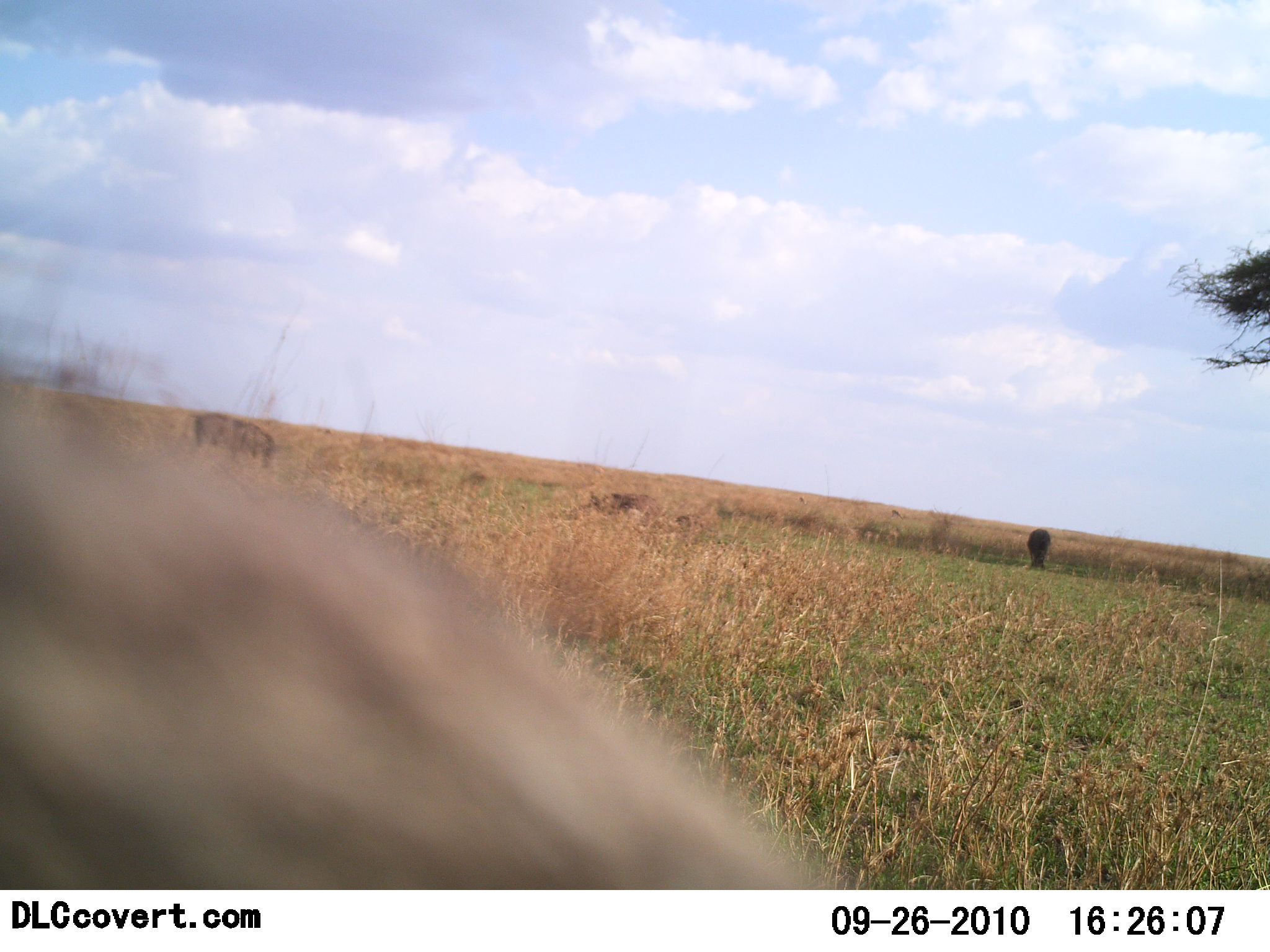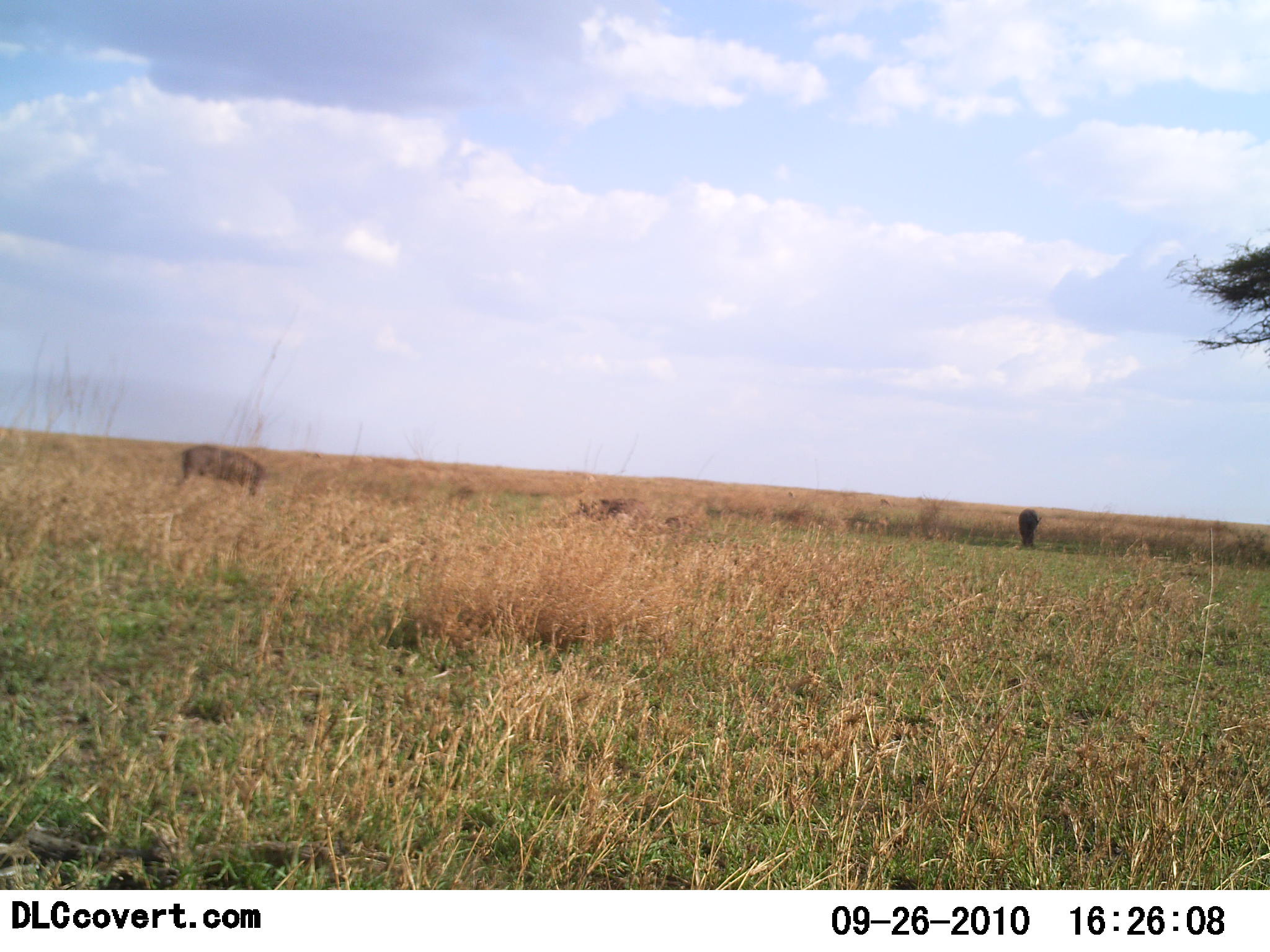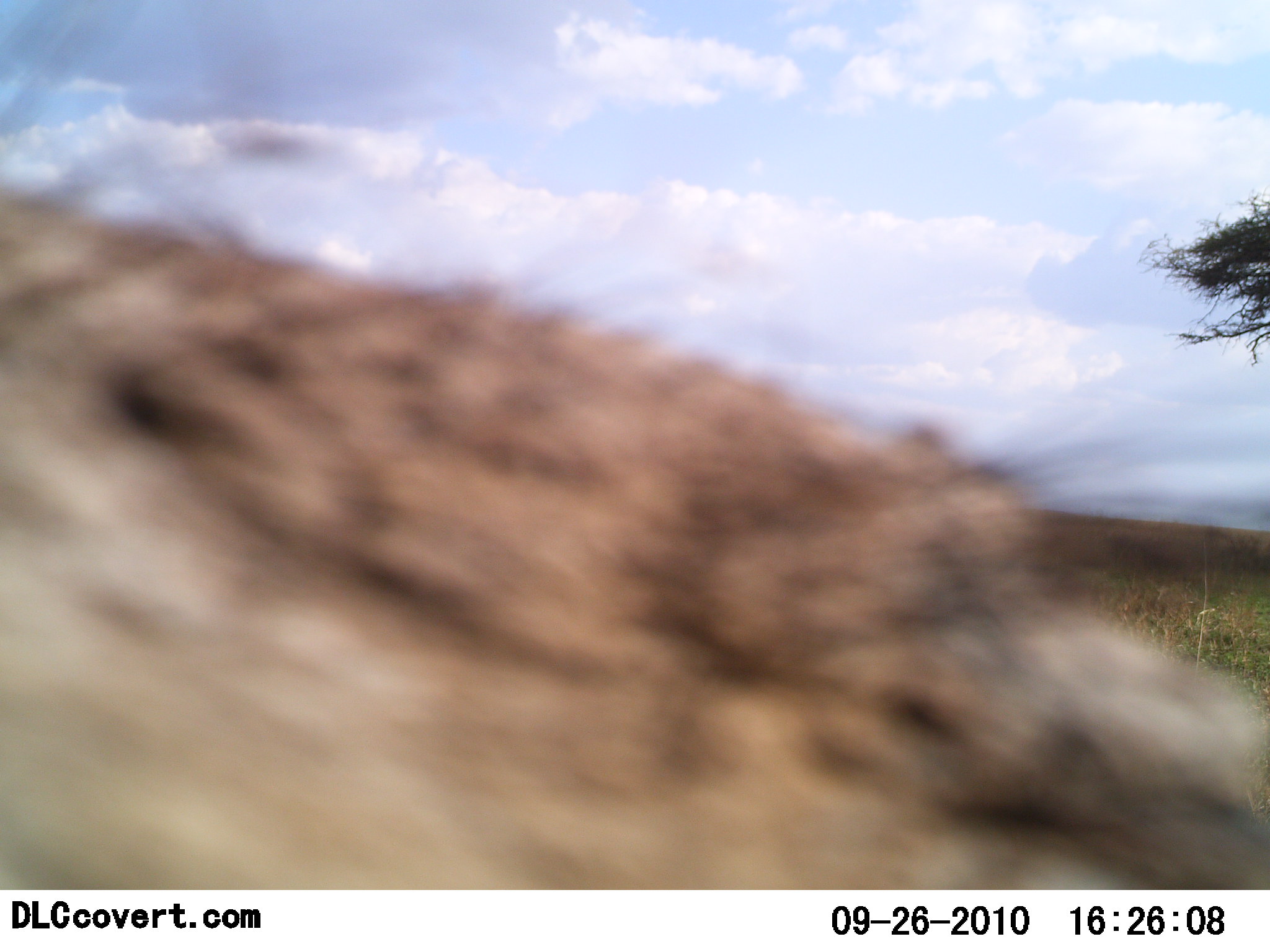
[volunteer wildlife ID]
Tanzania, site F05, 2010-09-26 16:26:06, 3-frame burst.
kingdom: Animalia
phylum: Chordata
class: Mammalia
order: Artiodactyla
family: Bovidae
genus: Connochaetes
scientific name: Connochaetes taurinus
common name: blue wildebeest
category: wildebeest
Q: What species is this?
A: Wildebeest (blue wildebeest) (Connochaetes taurinus).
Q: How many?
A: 2.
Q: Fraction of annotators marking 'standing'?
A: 50%.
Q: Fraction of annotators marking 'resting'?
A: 0%.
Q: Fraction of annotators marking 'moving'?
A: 33%.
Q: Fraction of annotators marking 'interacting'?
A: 0%.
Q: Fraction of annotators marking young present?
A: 0%.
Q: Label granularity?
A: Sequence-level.